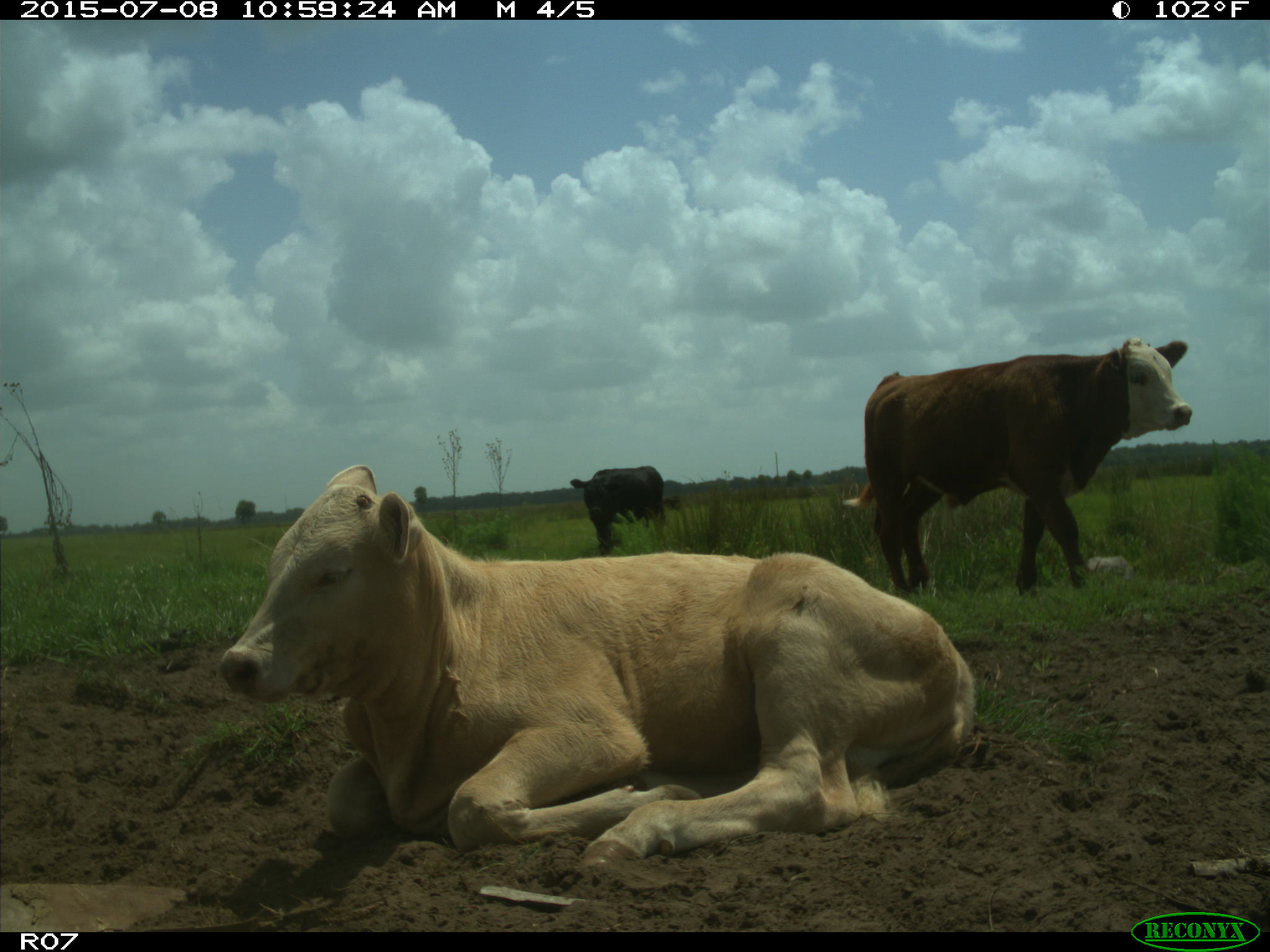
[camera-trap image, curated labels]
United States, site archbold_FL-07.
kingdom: Animalia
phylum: Chordata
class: Mammalia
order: Artiodactyla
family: Bovidae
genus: Bos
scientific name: Bos taurus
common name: domestic cow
Bos taurus (domestic cow).